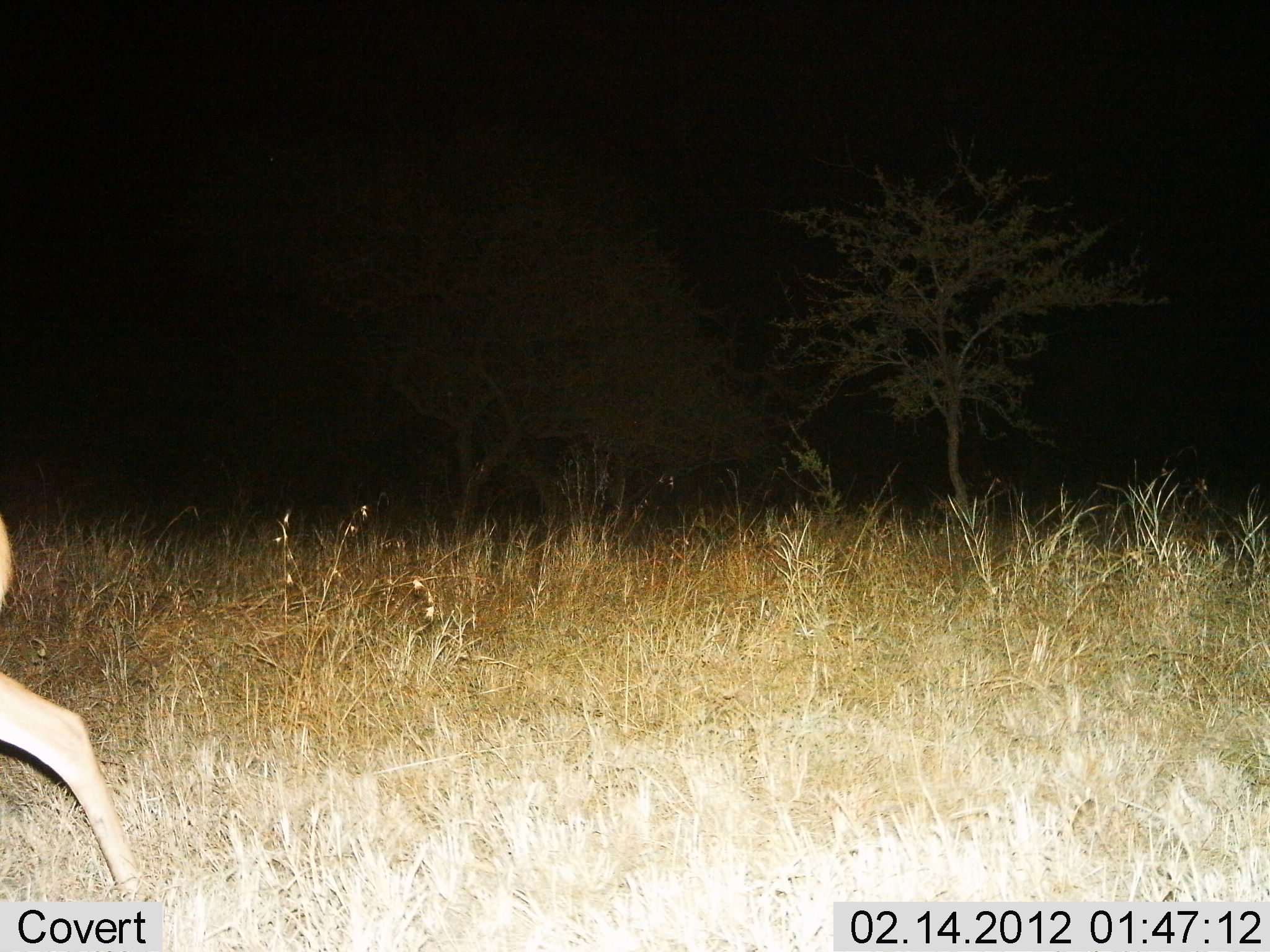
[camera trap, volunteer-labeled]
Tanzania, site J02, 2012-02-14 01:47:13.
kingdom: Animalia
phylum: Chordata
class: Mammalia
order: Artiodactyla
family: Bovidae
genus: Redunca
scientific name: Redunca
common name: reedbuck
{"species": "reedbuck (Redunca)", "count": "1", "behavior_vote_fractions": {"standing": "14%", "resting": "0%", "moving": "86%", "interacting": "0%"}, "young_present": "0%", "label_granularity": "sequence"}